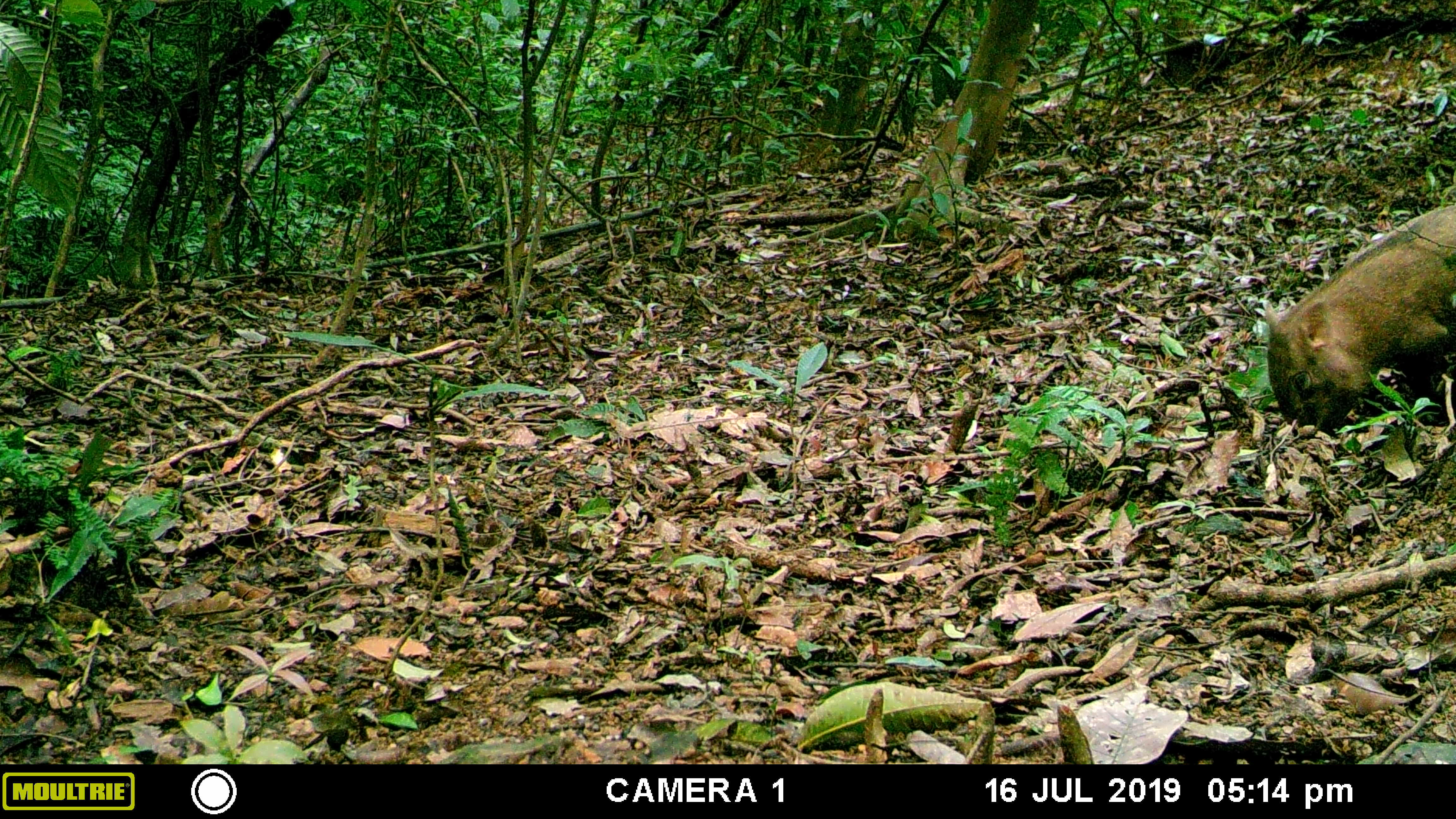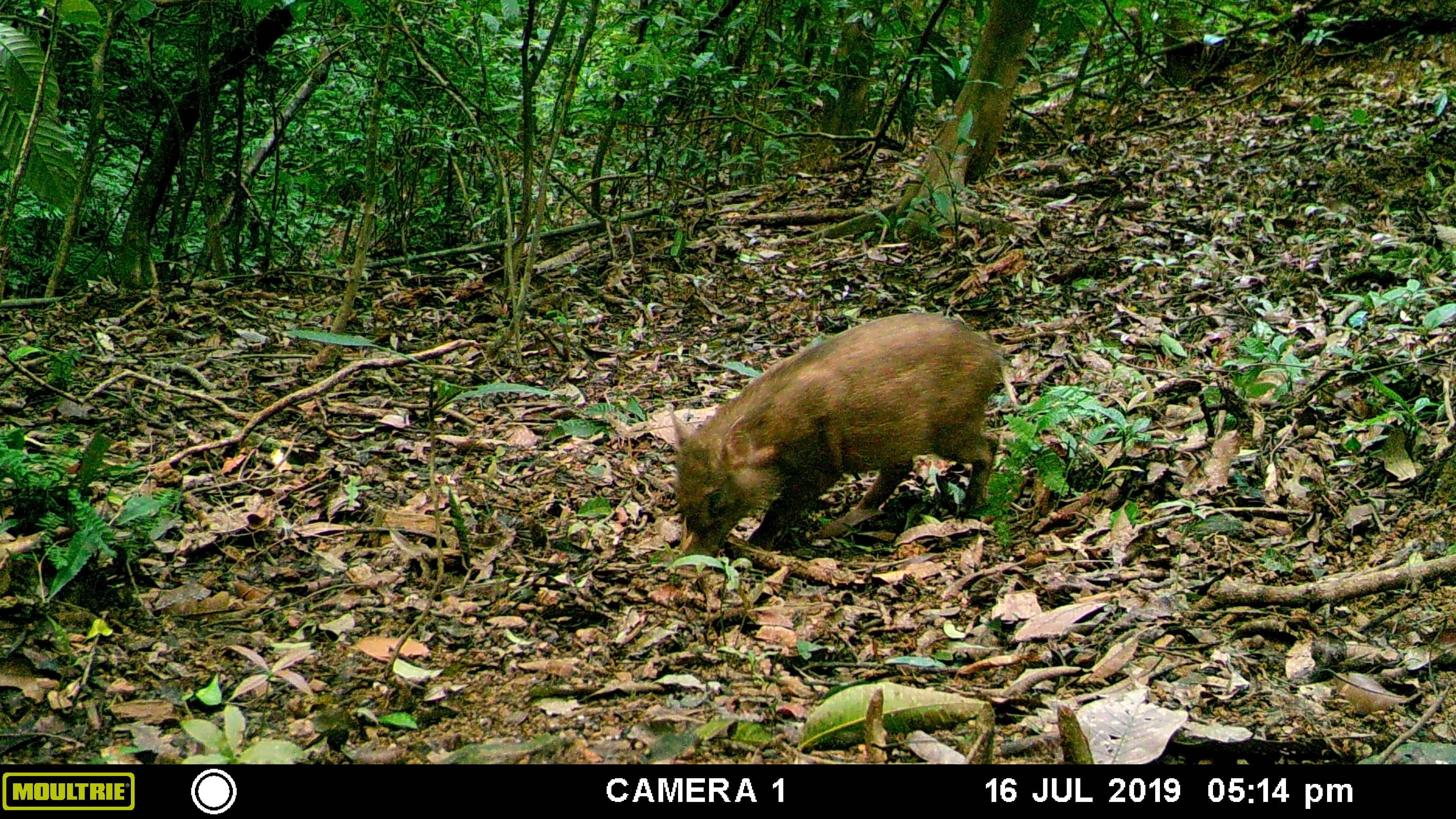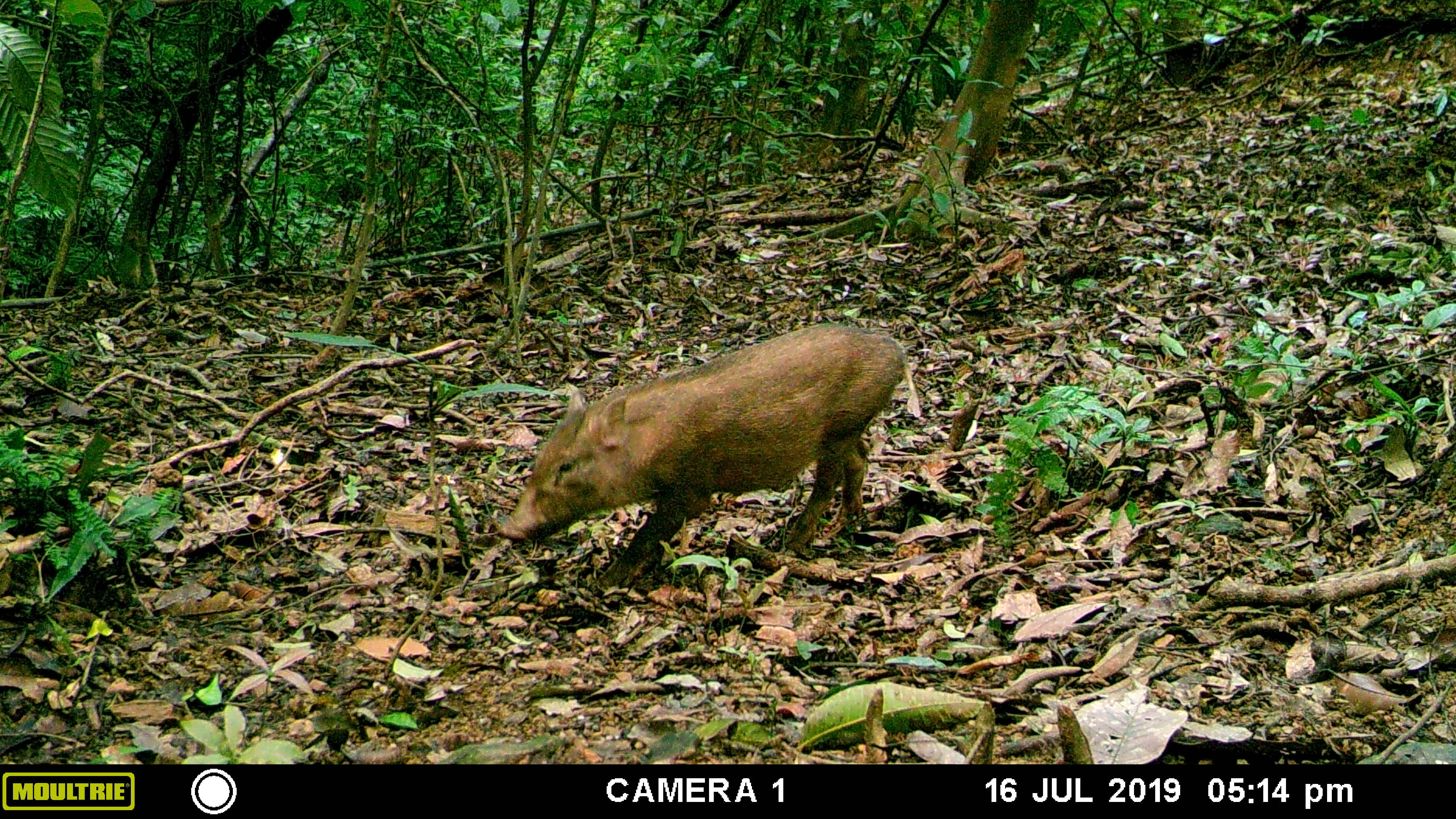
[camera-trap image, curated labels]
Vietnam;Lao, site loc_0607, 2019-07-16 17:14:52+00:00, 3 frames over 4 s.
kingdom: Animalia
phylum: Chordata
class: Mammalia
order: Artiodactyla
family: Suidae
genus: Sus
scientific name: Sus scrofa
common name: eurasian wild pig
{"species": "eurasian wild pig (Sus scrofa)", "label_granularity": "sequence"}